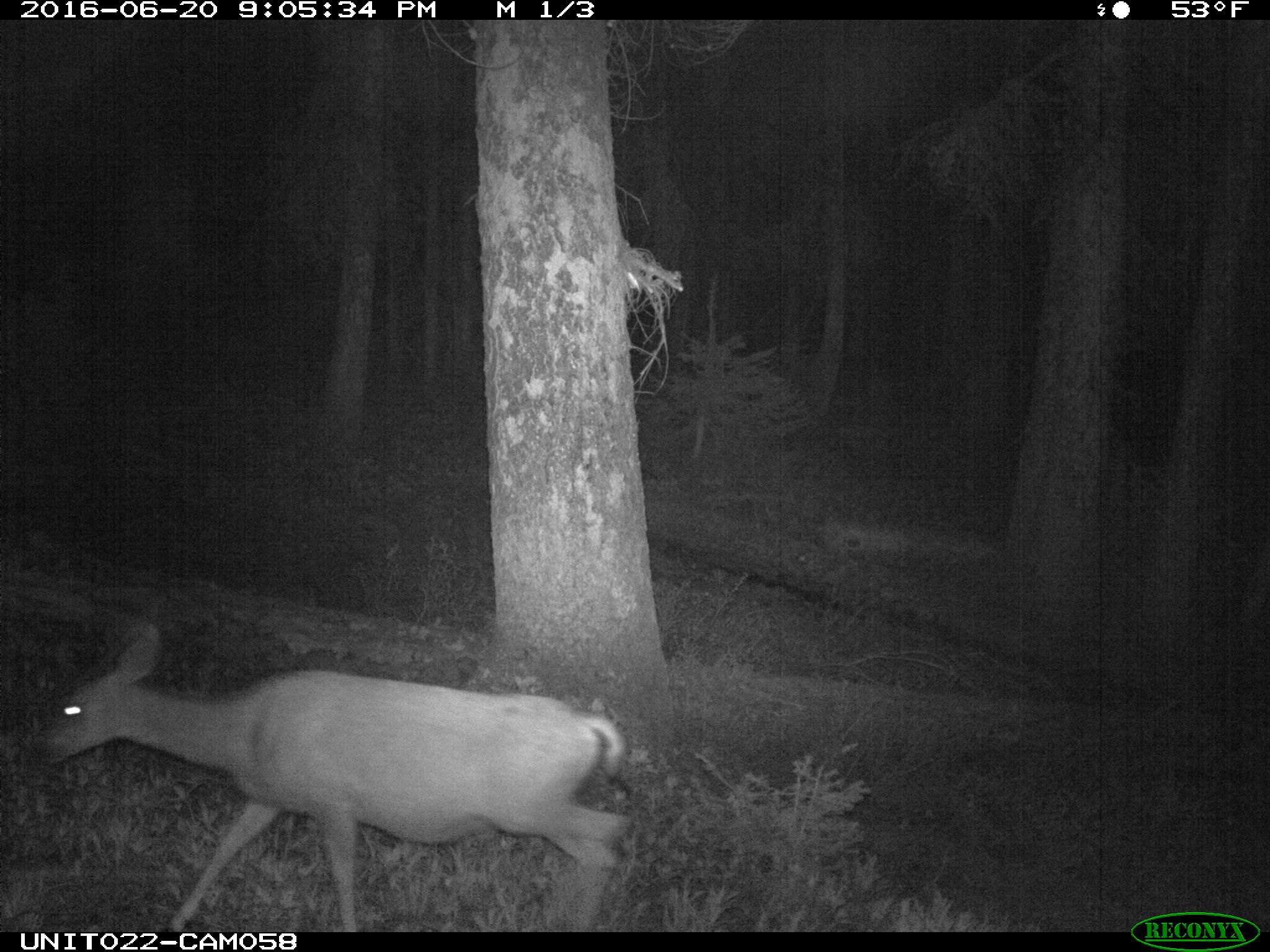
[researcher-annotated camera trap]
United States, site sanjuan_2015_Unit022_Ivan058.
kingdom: Animalia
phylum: Chordata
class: Mammalia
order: Artiodactyla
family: Cervidae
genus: Odocoileus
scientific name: Odocoileus hemionus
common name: mule deer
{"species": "Odocoileus hemionus (mule deer)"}